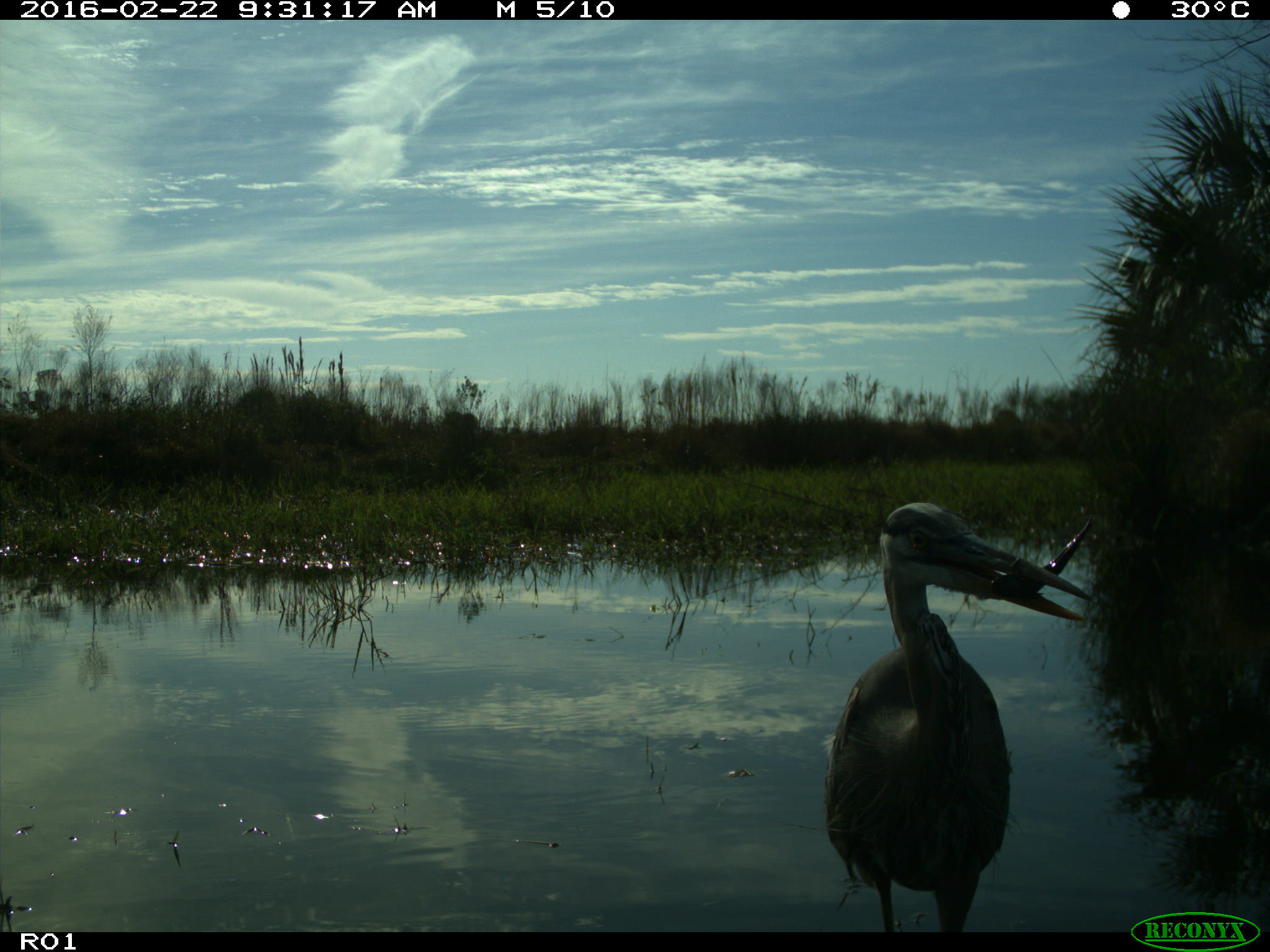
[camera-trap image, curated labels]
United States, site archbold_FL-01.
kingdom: Animalia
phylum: Chordata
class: Aves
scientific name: Aves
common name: birds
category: unidentified bird